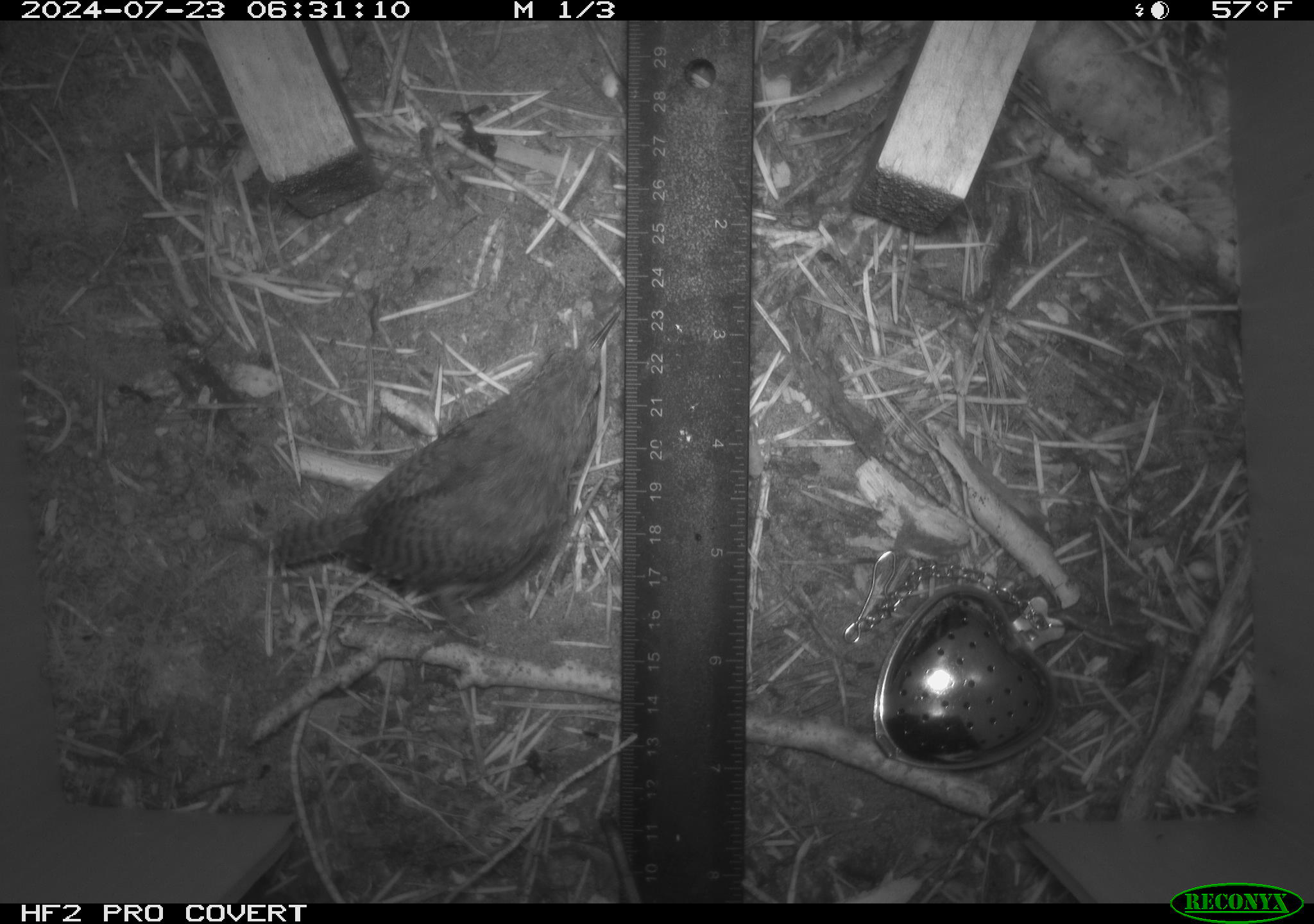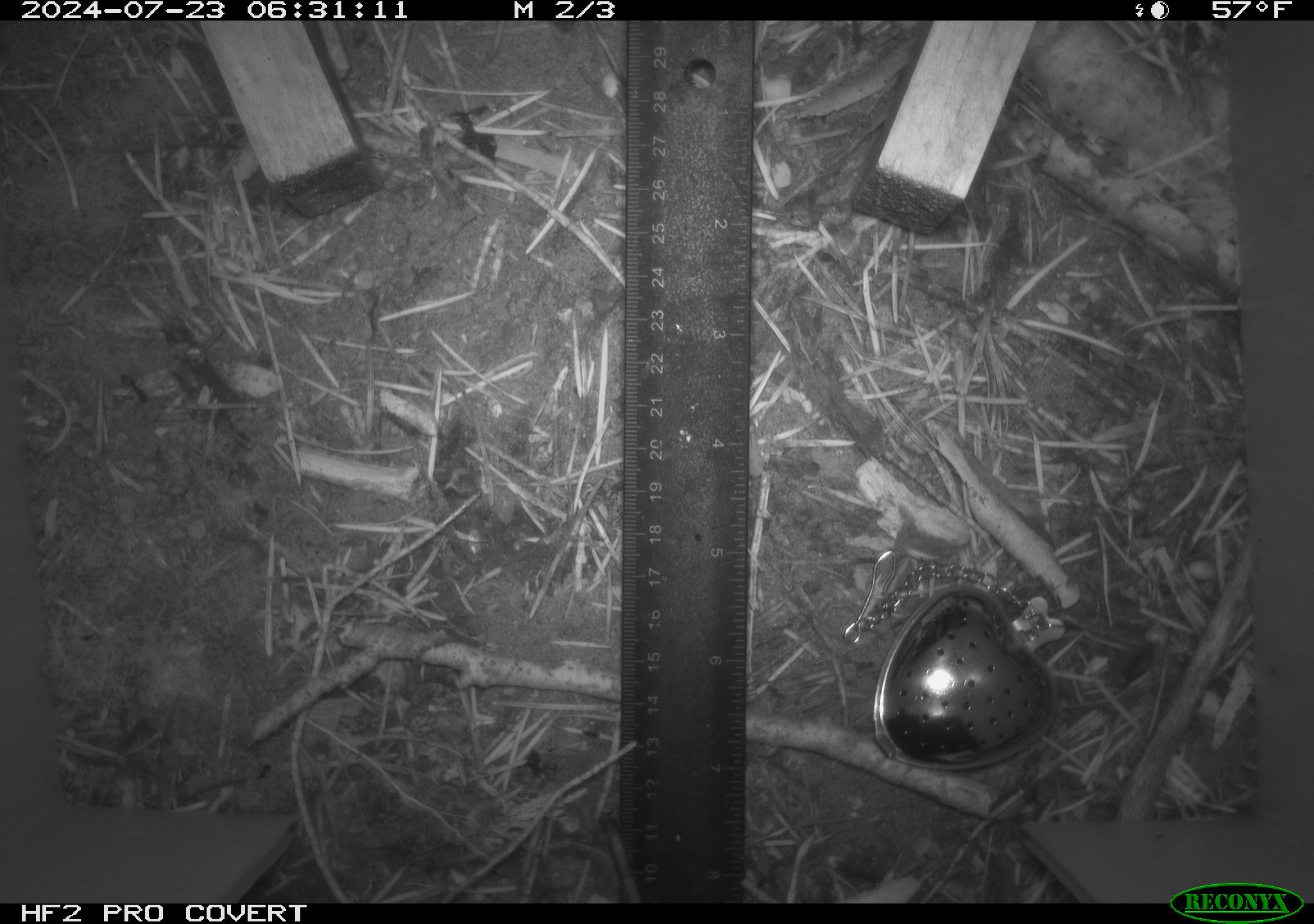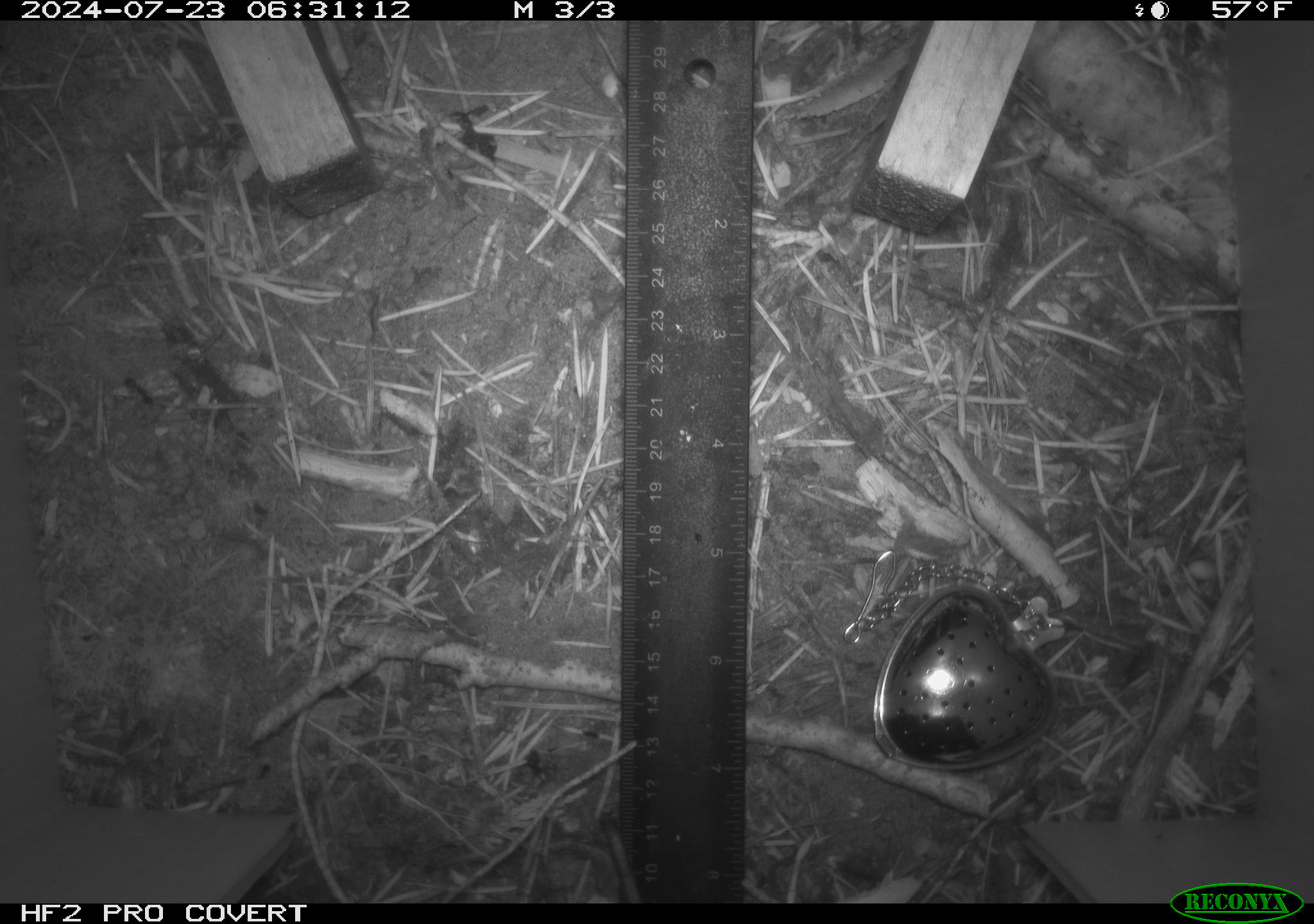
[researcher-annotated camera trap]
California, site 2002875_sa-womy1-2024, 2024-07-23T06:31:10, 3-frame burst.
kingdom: Animalia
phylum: Chordata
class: Aves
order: Passeriformes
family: Troglodytidae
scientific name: Troglodytidae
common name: wren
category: troglodytidae family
Troglodytidae family (wren) (Troglodytidae).